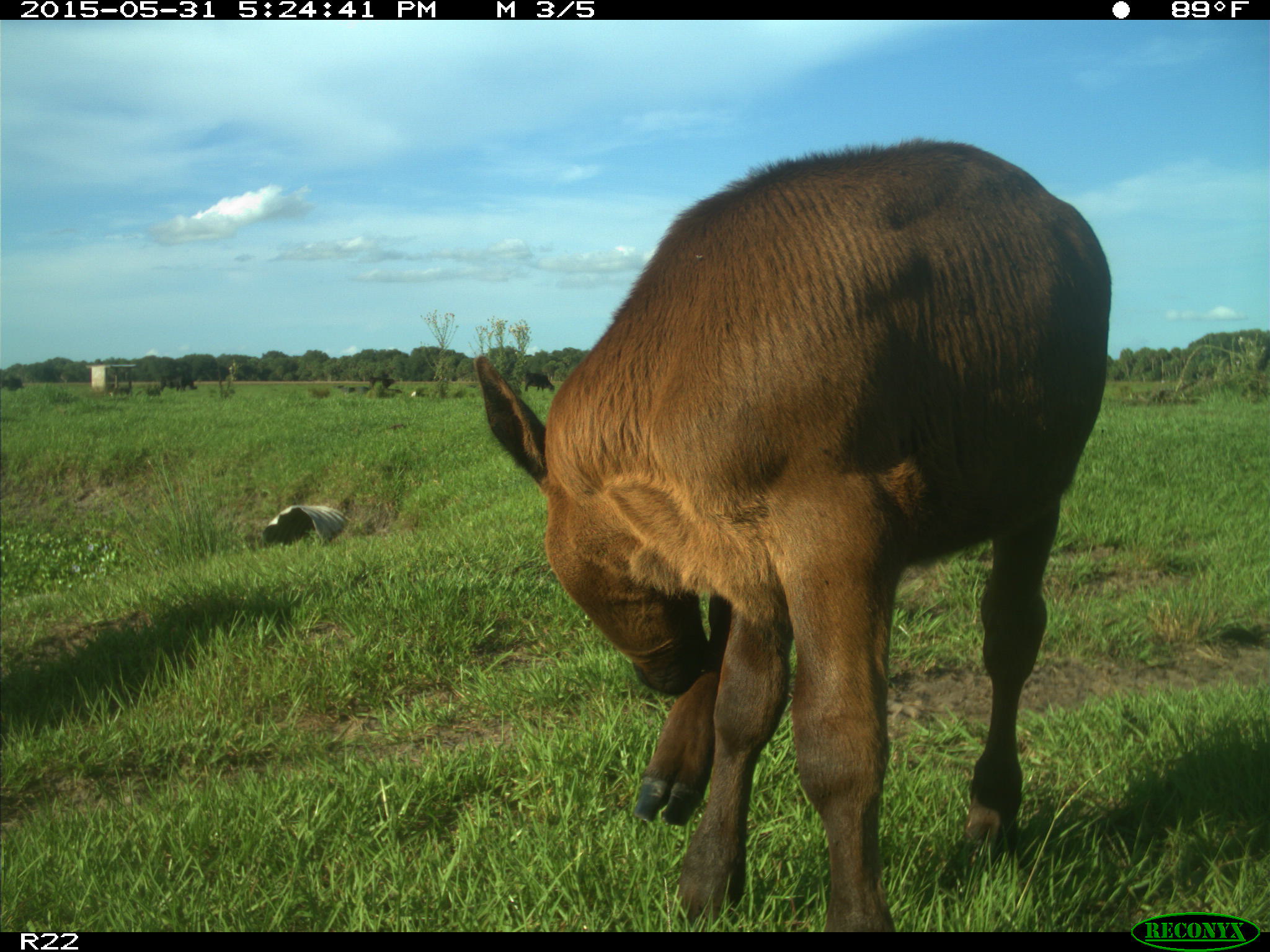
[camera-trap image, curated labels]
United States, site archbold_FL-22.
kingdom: Animalia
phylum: Chordata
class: Mammalia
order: Artiodactyla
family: Bovidae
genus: Bos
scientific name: Bos taurus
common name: domestic cow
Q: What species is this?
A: Bos taurus (domestic cow).